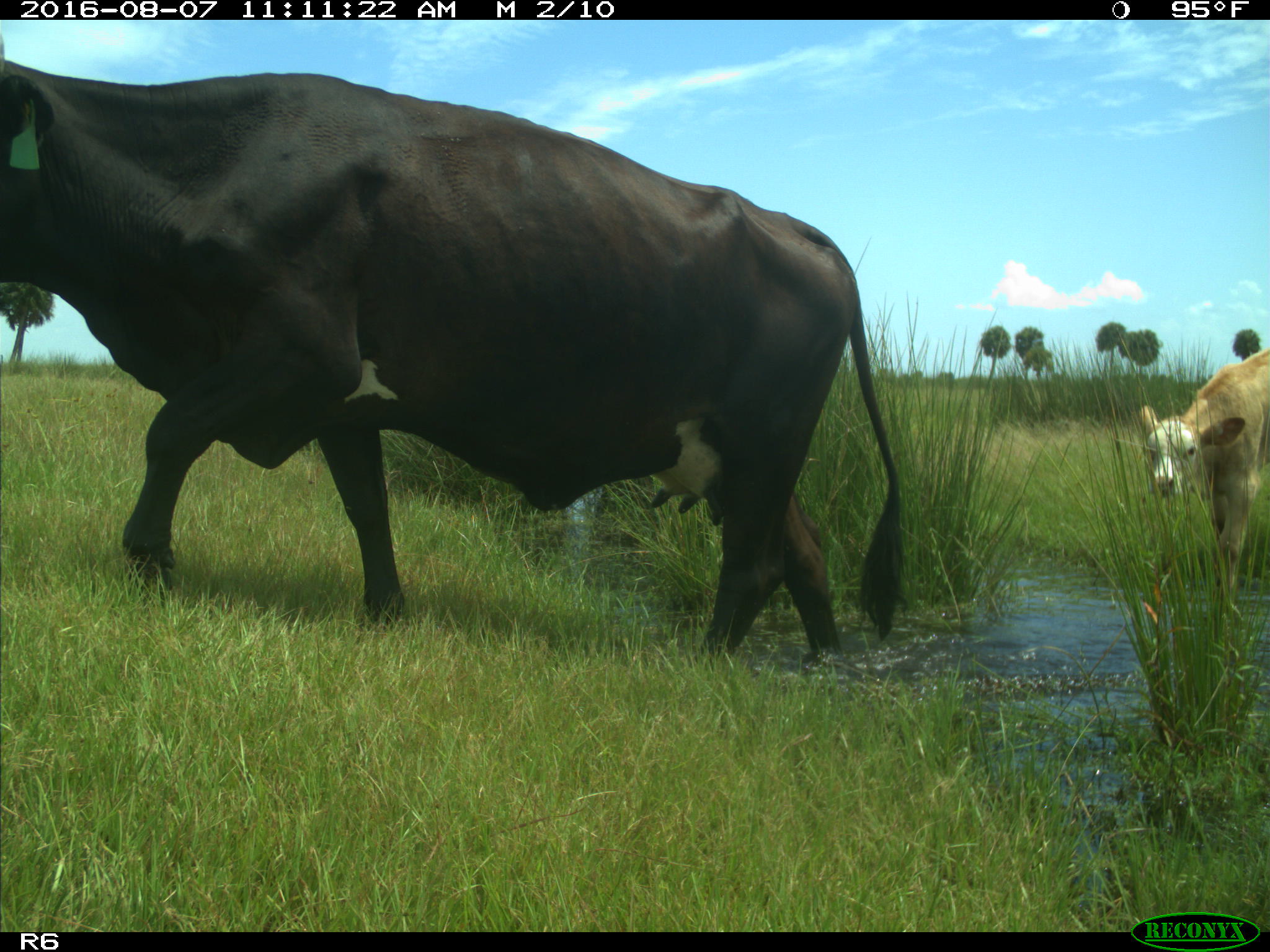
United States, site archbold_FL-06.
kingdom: Animalia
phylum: Chordata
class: Mammalia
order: Artiodactyla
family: Bovidae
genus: Bos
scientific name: Bos taurus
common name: domestic cow